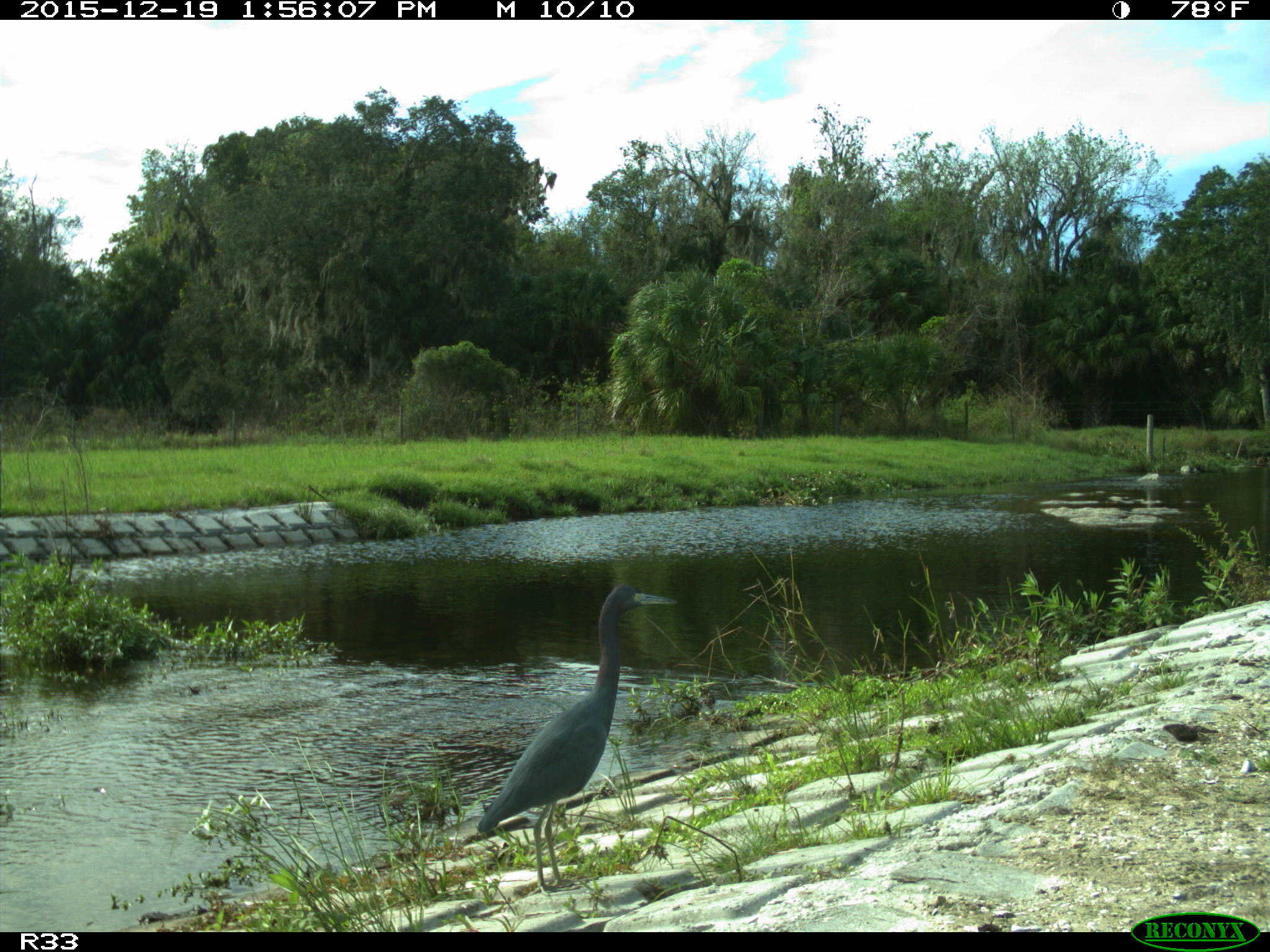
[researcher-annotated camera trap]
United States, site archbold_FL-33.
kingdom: Animalia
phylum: Chordata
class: Aves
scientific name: Aves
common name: birds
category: unidentified bird